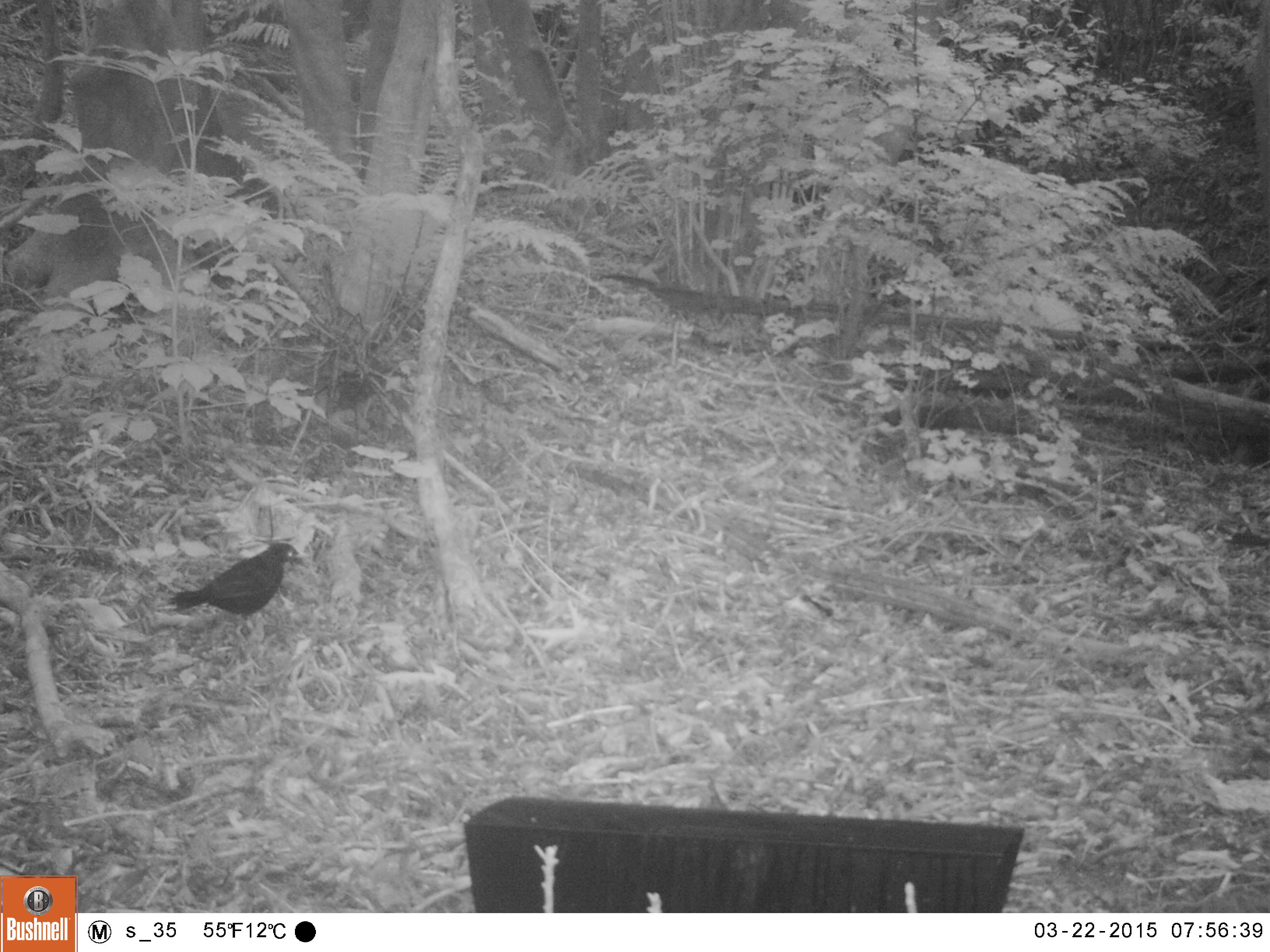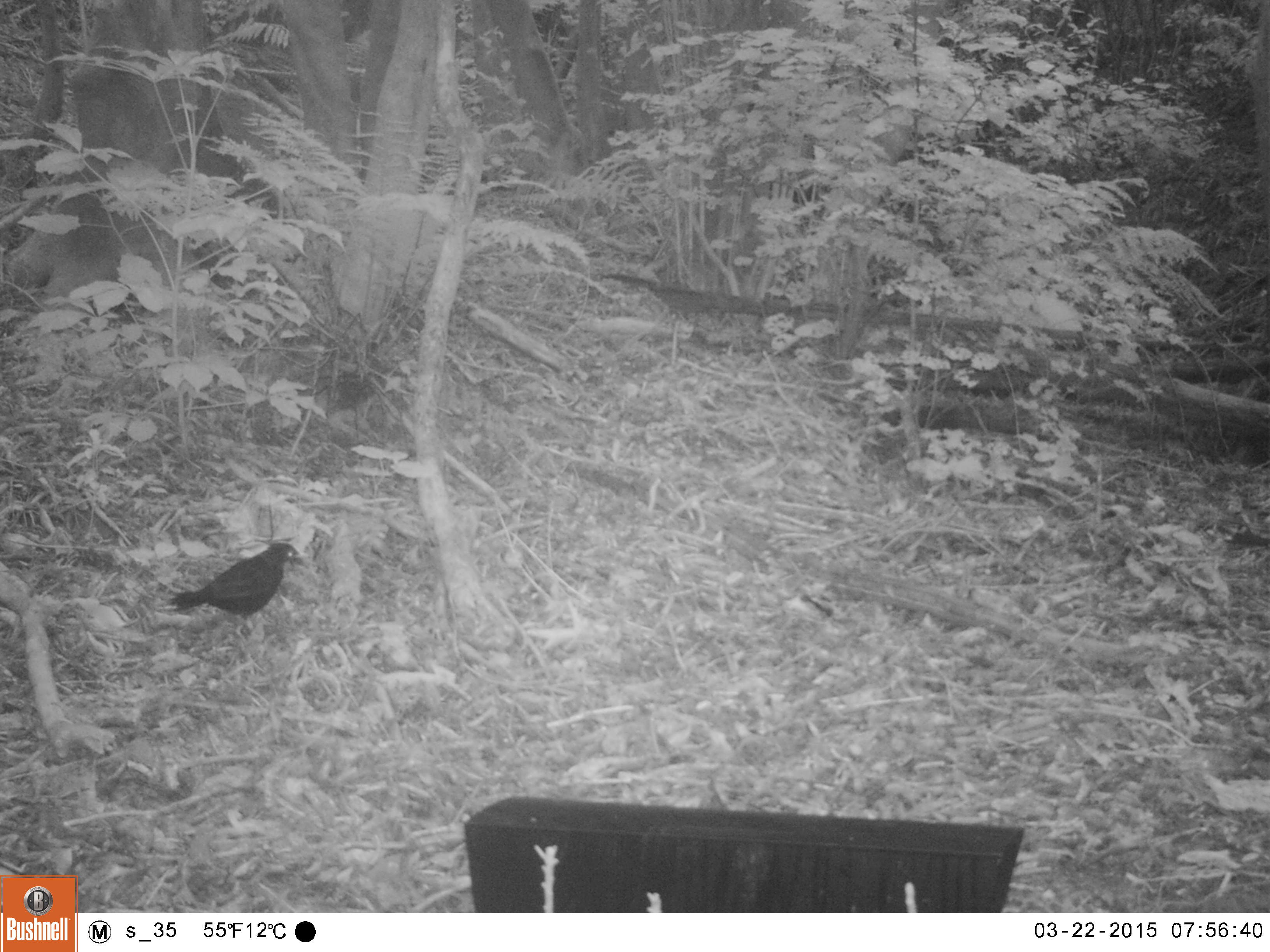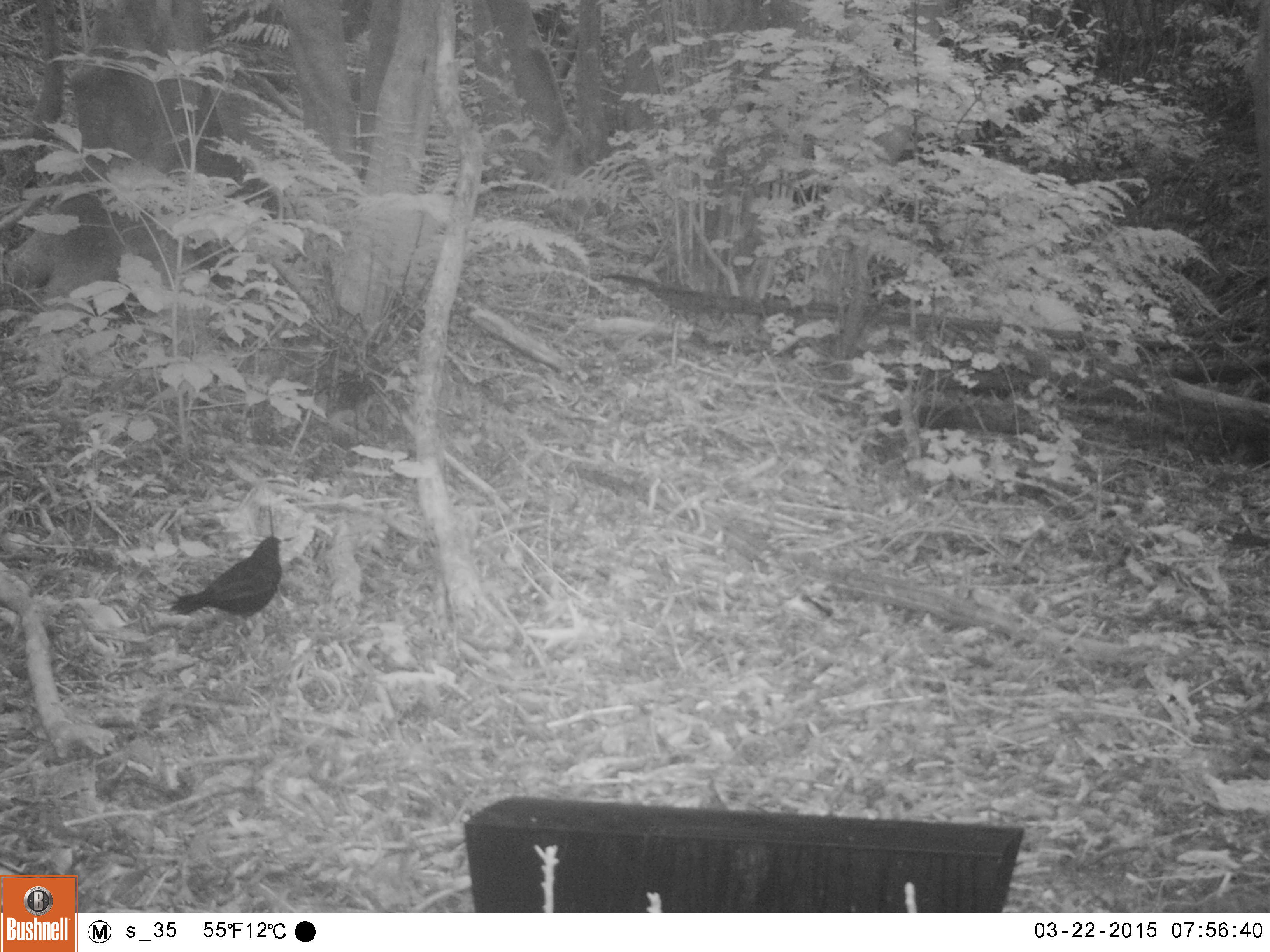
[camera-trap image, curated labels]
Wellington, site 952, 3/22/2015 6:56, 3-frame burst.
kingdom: Animalia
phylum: Chordata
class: Aves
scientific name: Aves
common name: bird